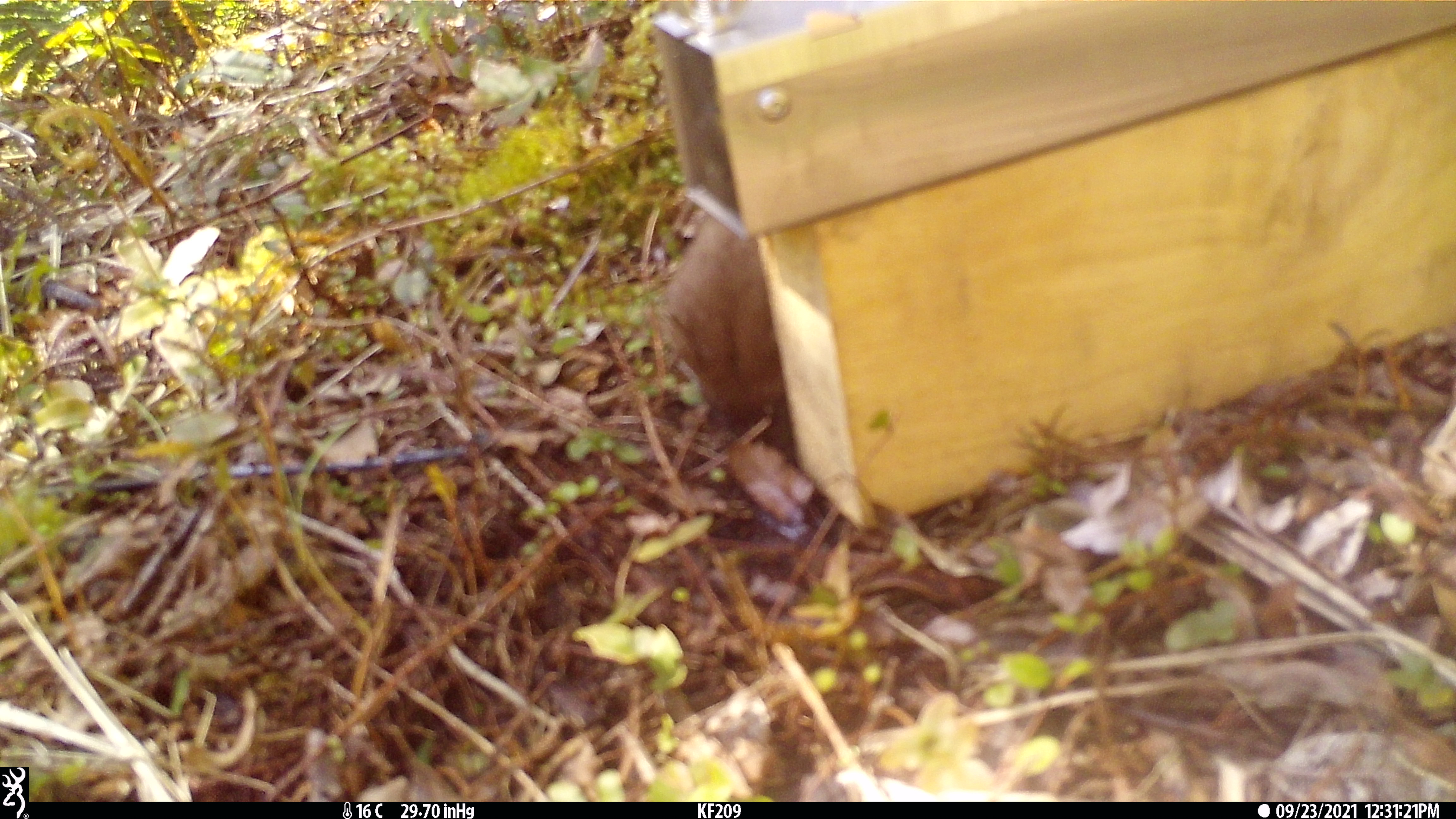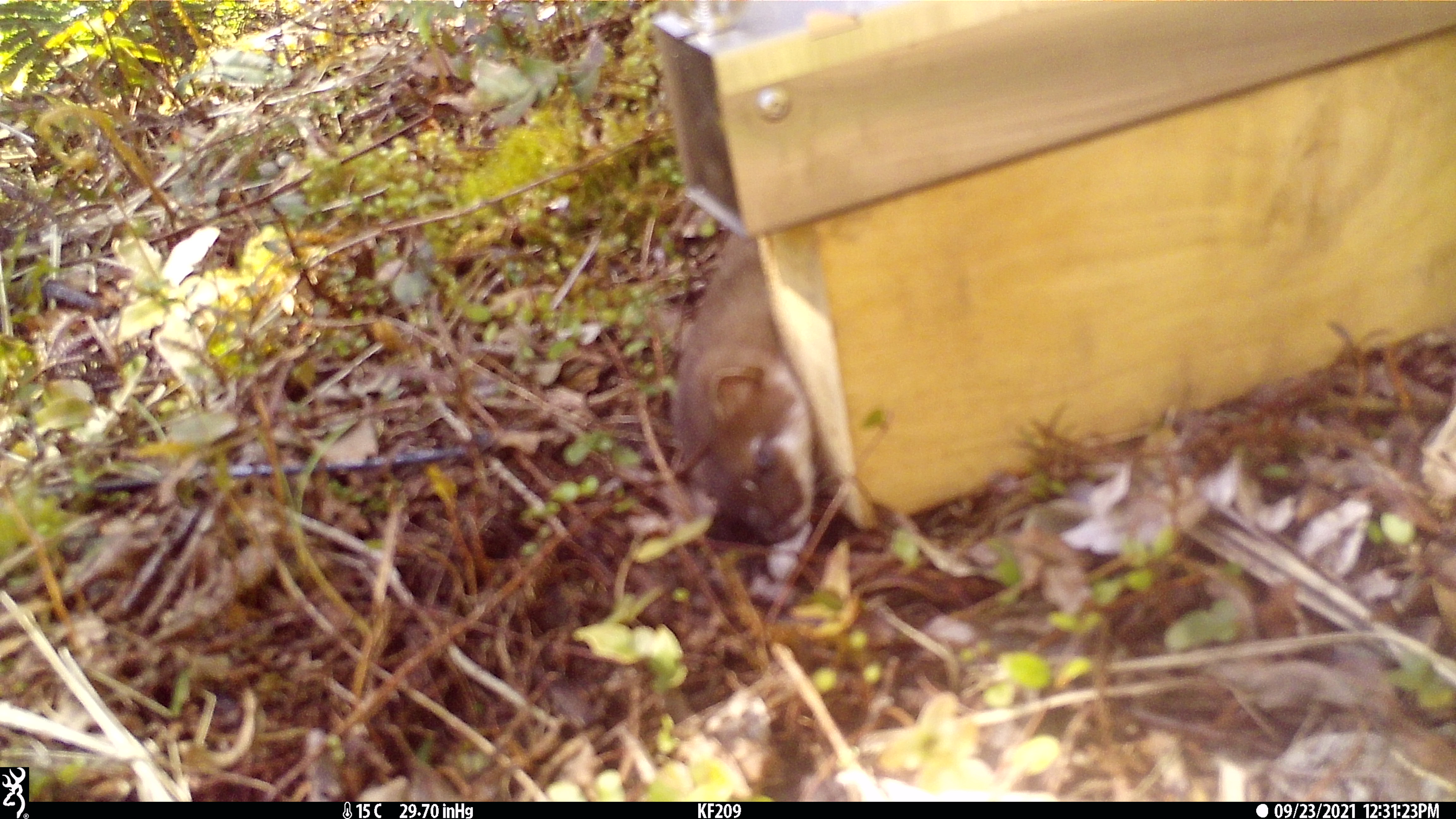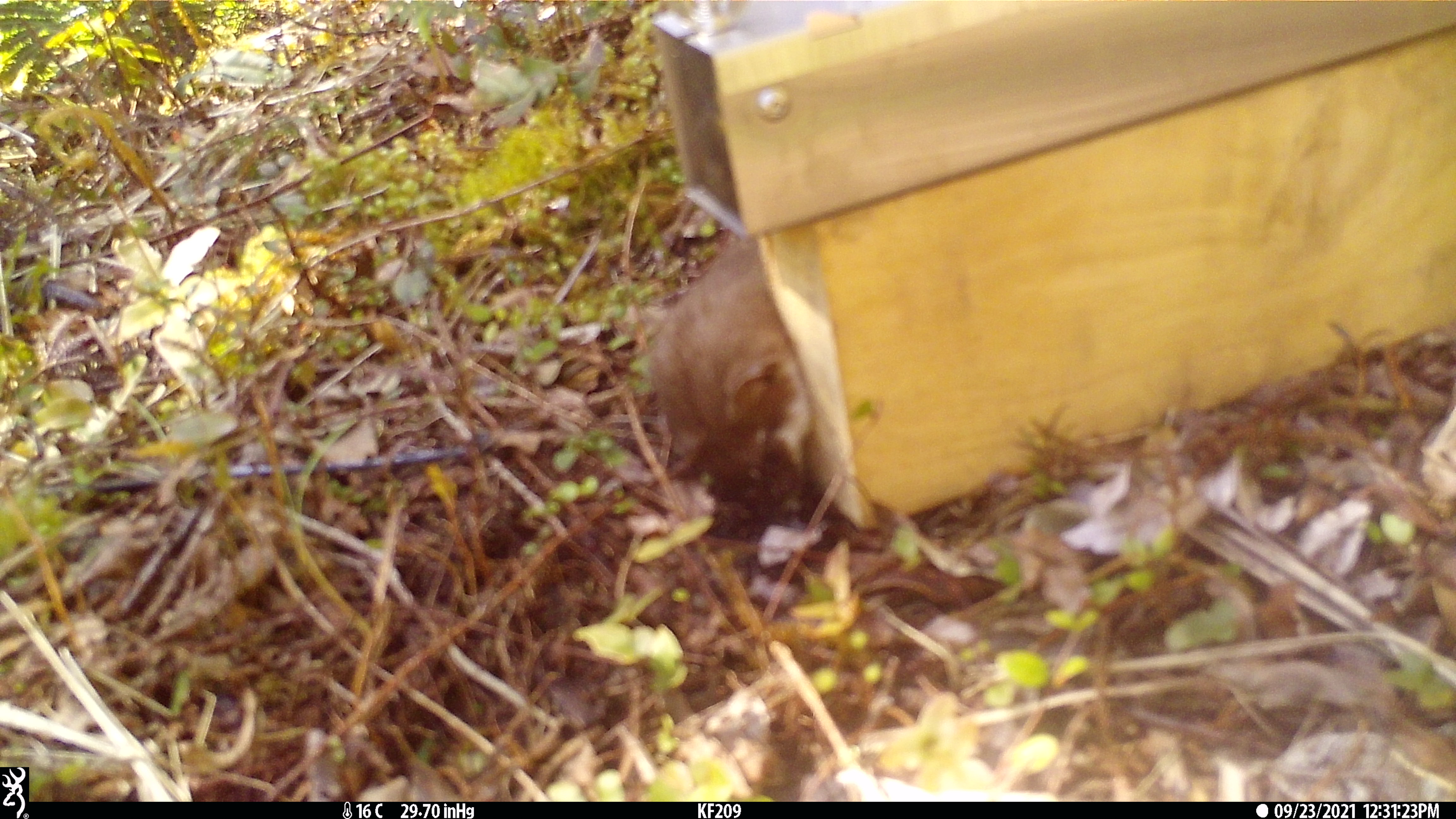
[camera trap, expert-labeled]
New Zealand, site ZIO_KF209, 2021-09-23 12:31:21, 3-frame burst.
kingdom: Animalia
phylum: Chordata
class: Mammalia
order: Carnivora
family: Mustelidae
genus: Mustela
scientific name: Mustela erminea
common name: stoat